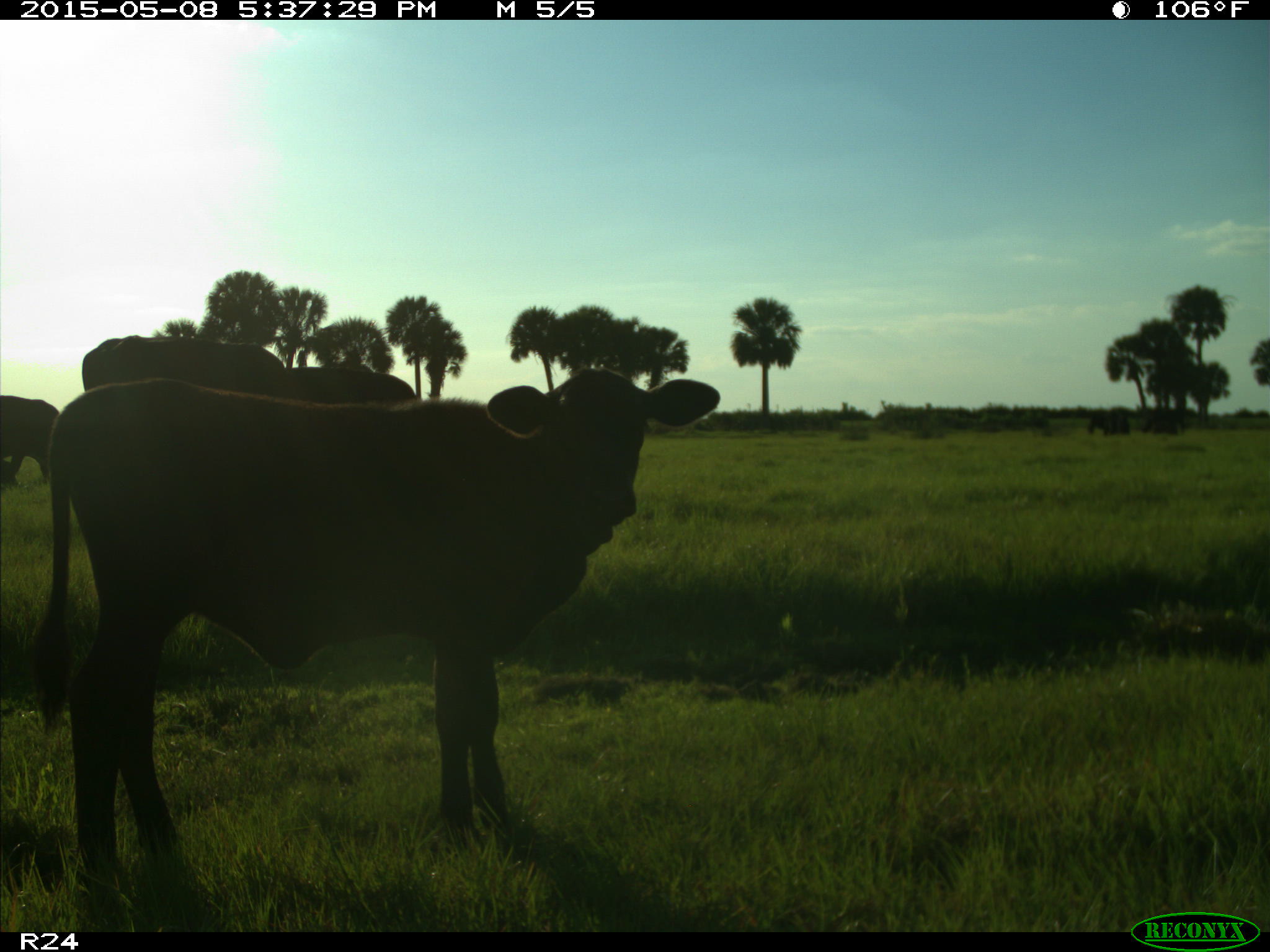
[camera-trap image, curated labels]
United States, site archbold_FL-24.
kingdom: Animalia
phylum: Chordata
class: Mammalia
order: Artiodactyla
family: Bovidae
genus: Bos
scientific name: Bos taurus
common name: domestic cow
Bos taurus (domestic cow).